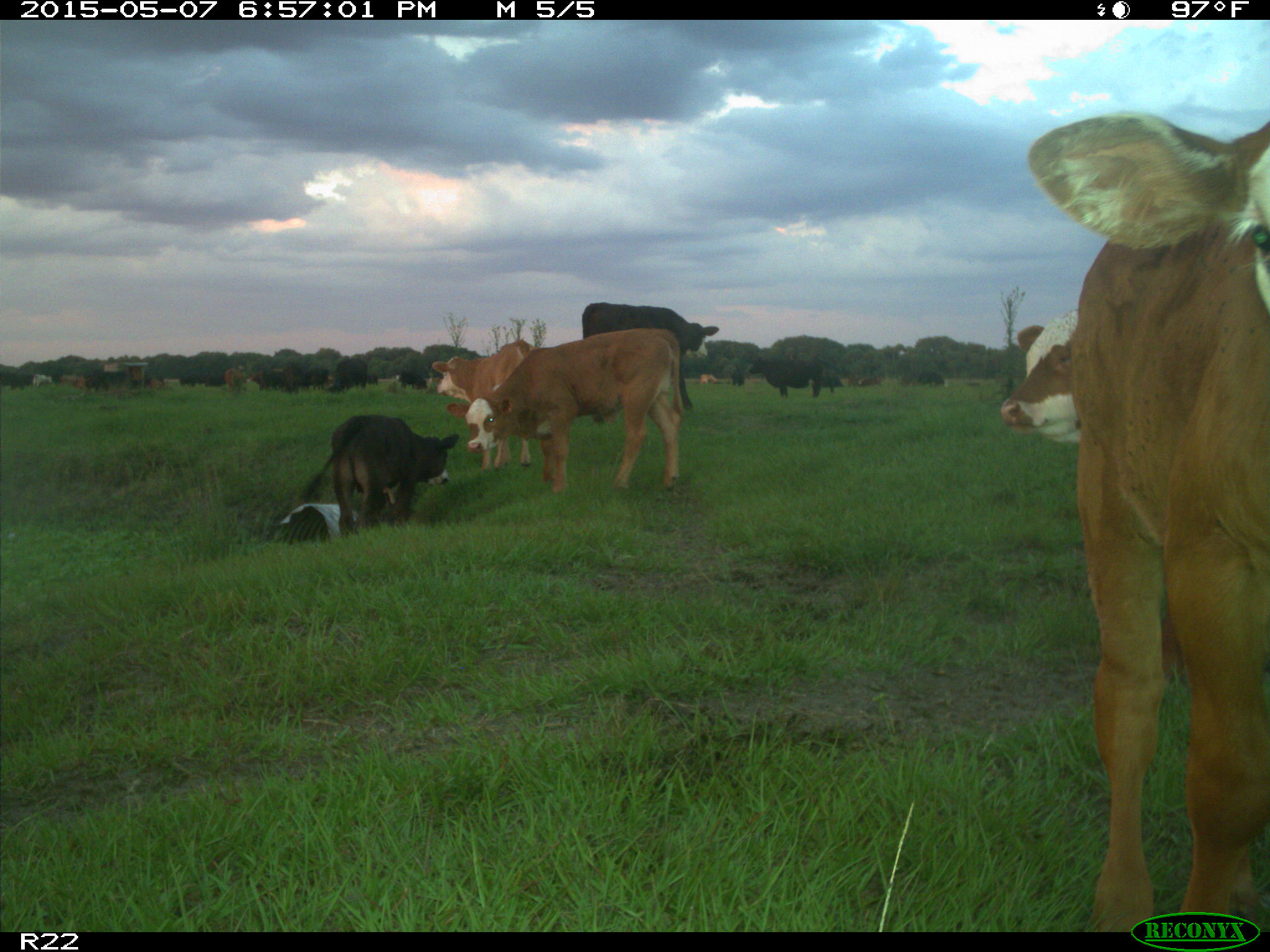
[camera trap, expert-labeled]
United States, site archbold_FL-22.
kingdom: Animalia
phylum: Chordata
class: Mammalia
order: Artiodactyla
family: Bovidae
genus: Bos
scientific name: Bos taurus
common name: domestic cow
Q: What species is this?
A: Bos taurus (domestic cow).